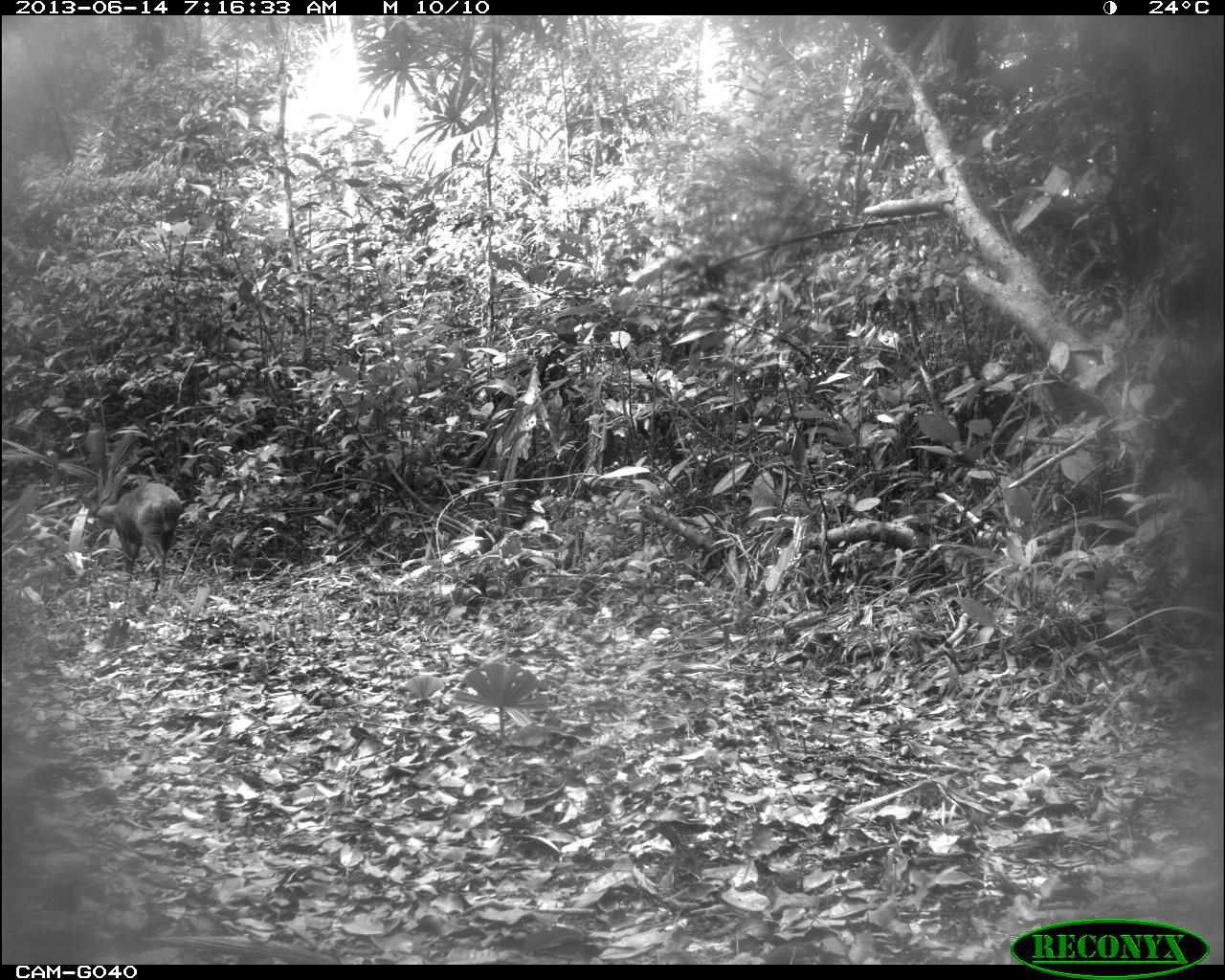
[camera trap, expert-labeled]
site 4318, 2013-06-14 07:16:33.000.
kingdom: Animalia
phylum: Chordata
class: Mammalia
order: Artiodactyla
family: Cervidae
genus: Mazama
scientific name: Mazama temama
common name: central american red brocket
Mazama temama (central american red brocket), count 1, sex male.